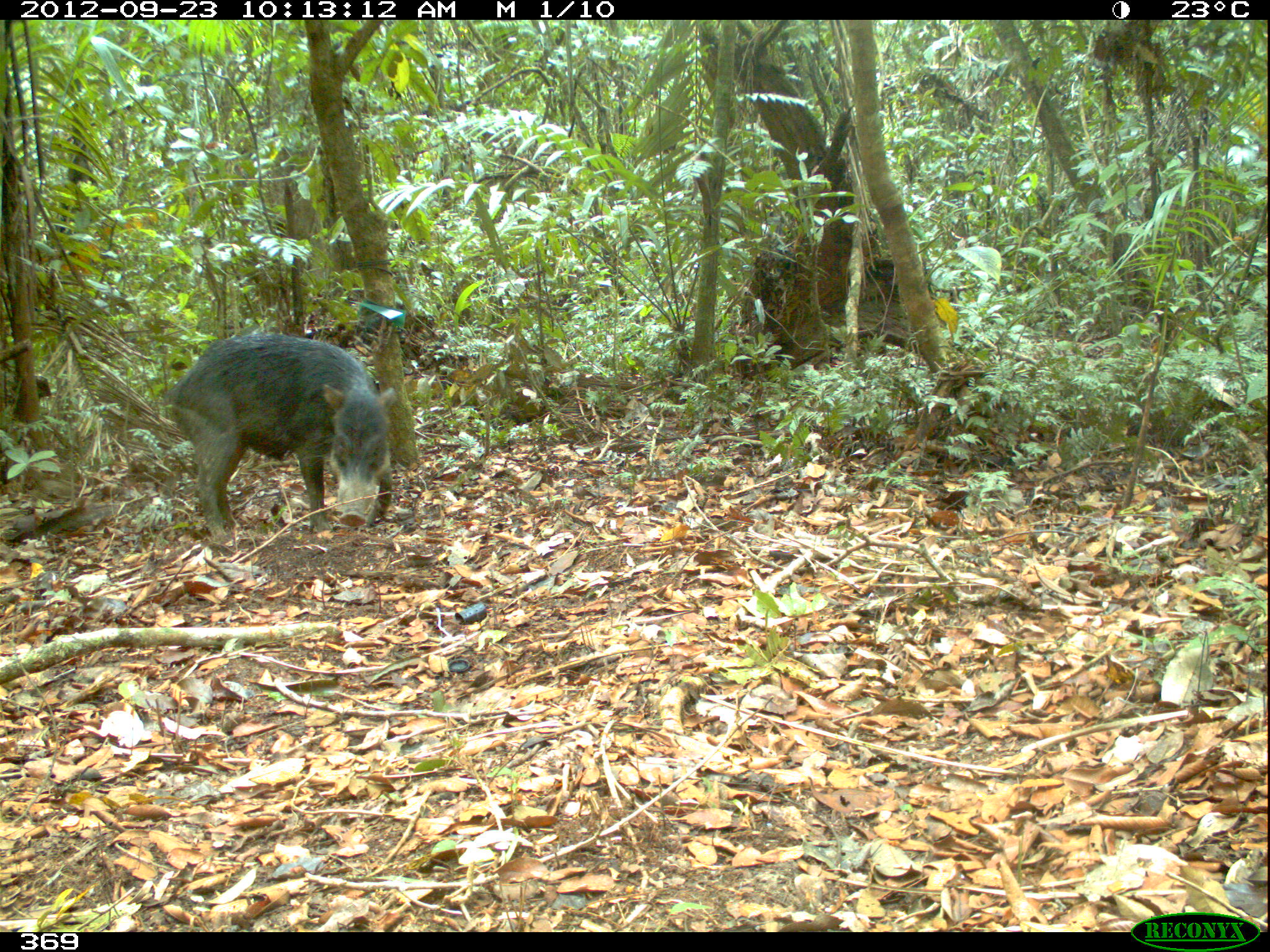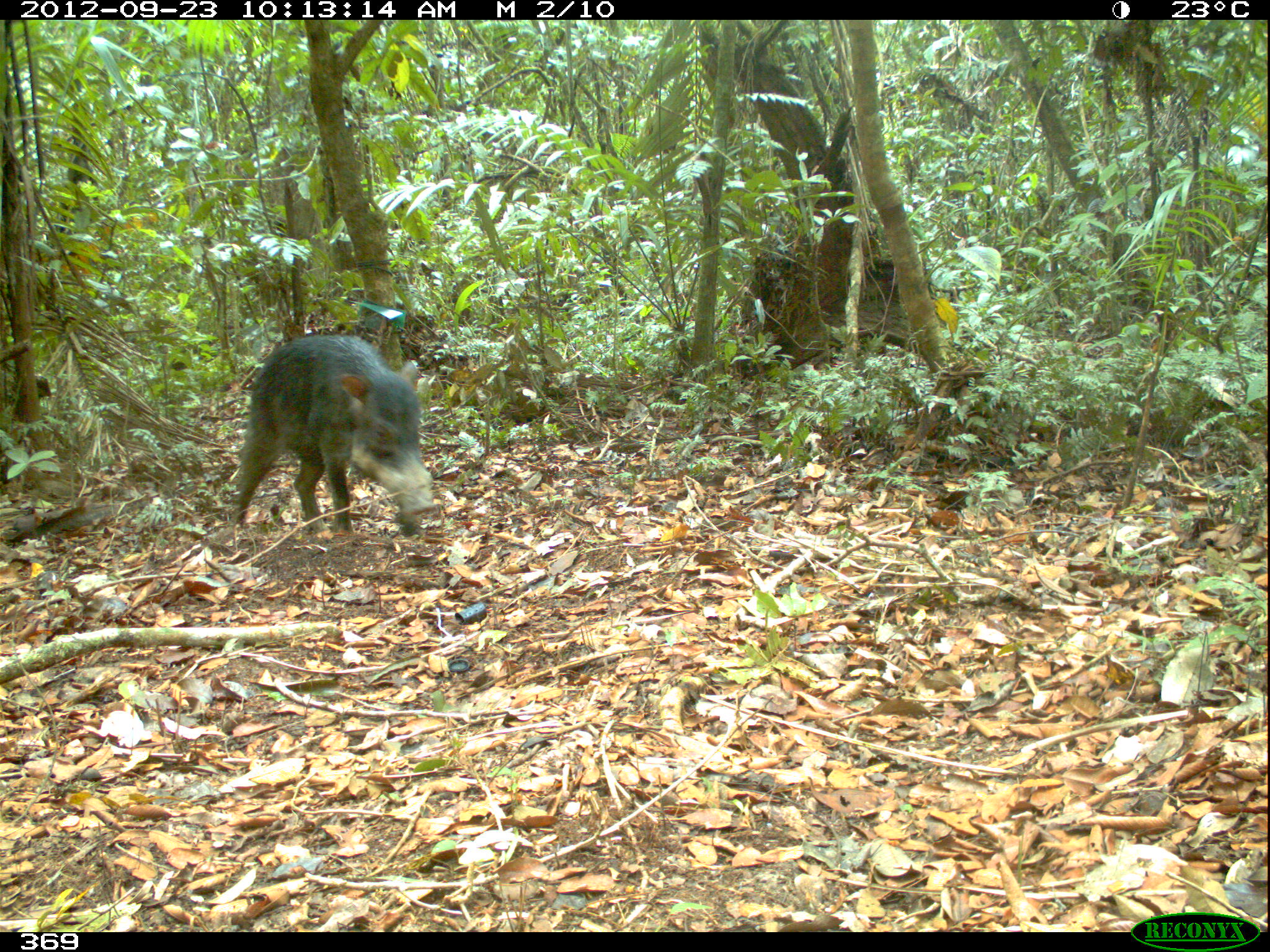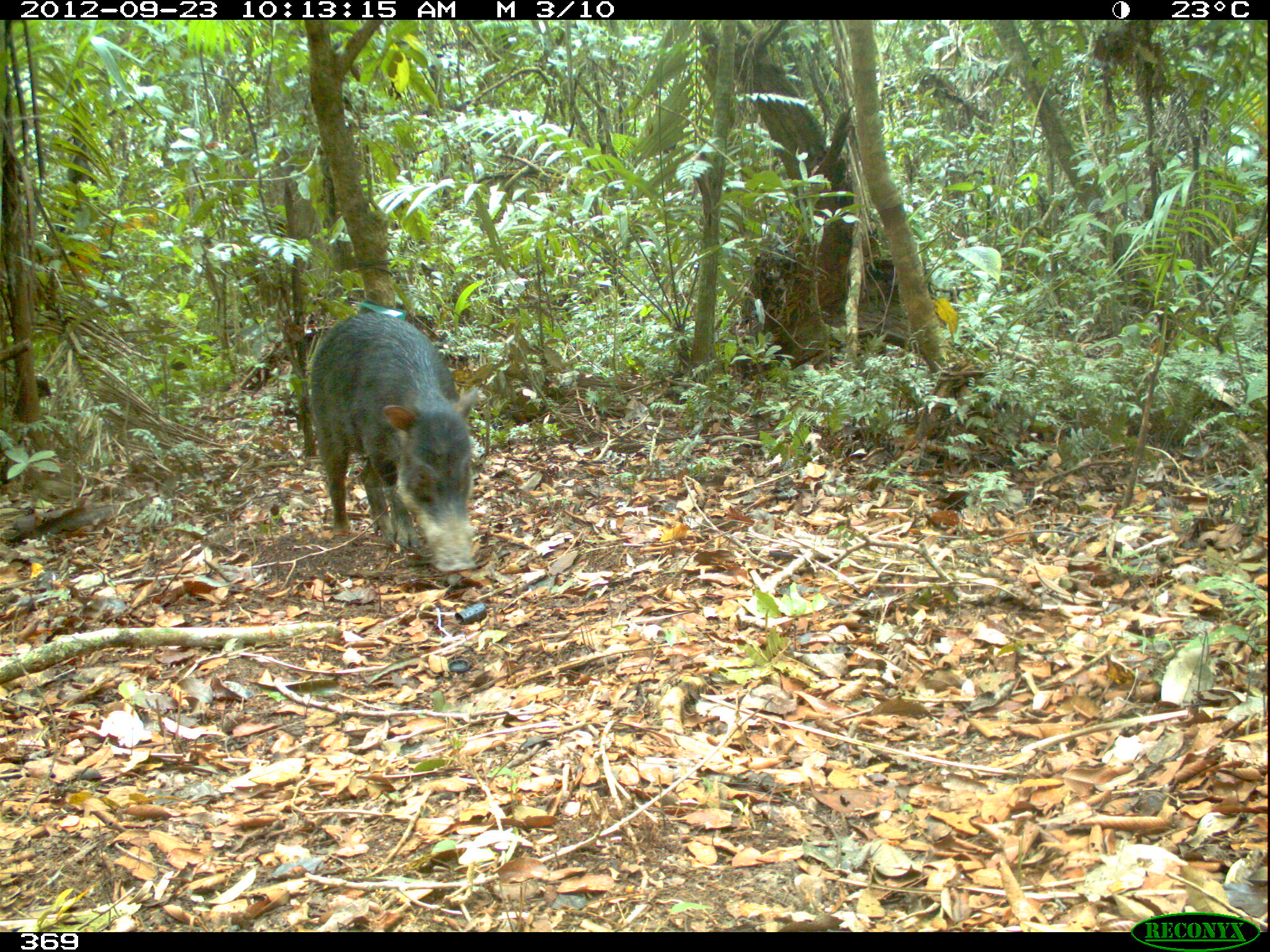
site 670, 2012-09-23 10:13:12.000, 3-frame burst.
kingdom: Animalia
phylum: Chordata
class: Mammalia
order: Artiodactyla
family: Tayassuidae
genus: Tayassu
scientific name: Tayassu pecari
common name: white-lipped peccary